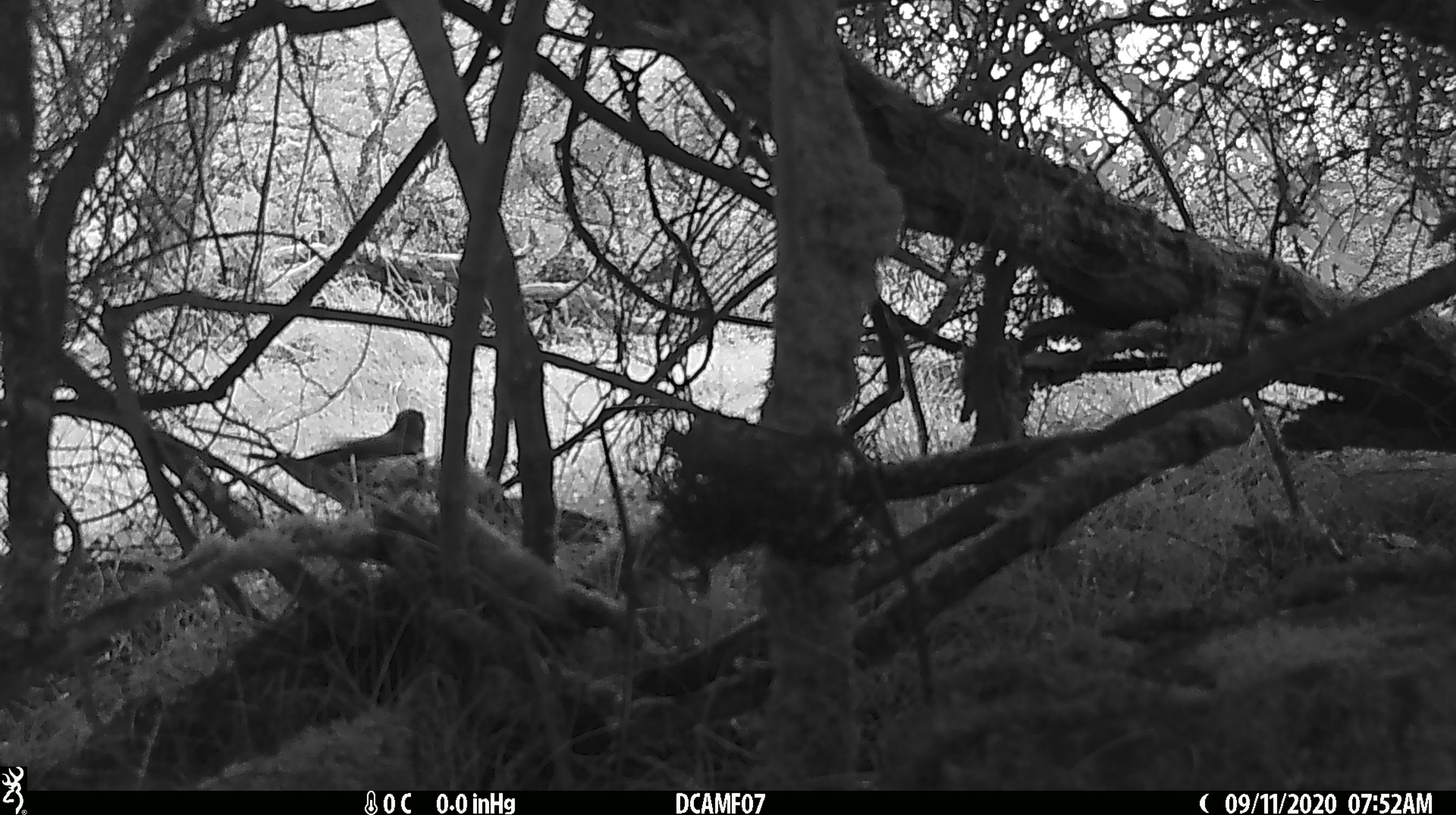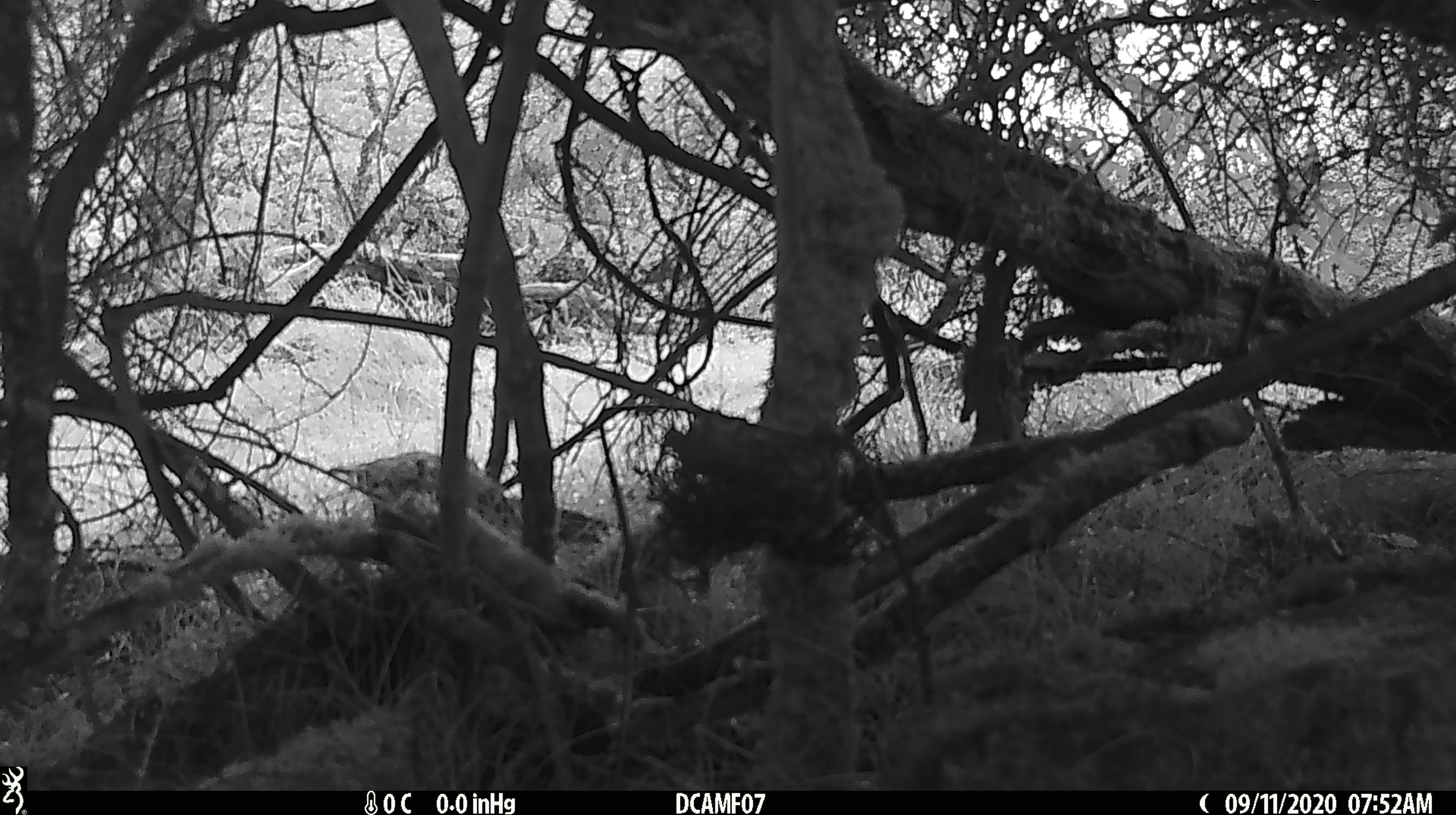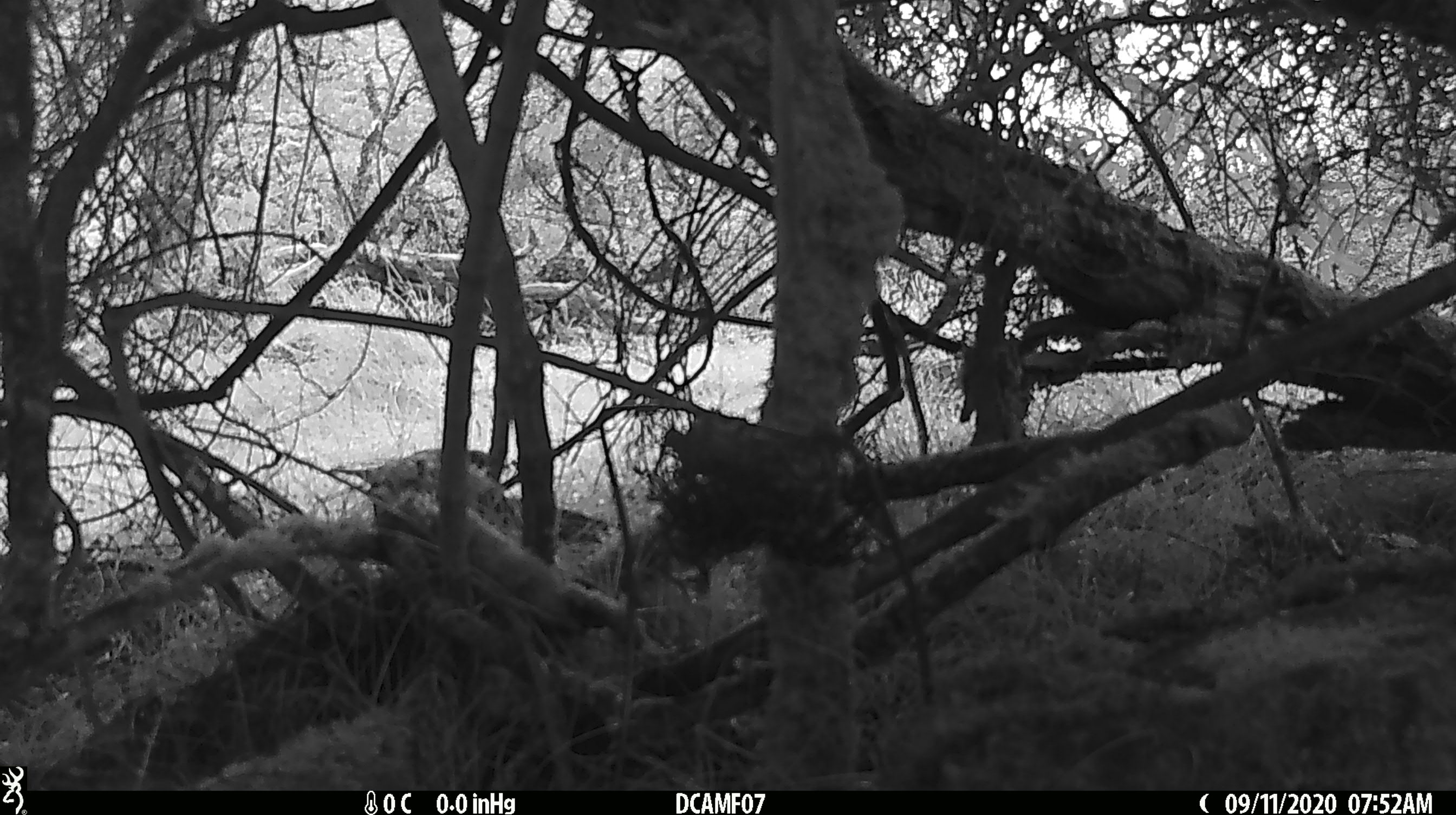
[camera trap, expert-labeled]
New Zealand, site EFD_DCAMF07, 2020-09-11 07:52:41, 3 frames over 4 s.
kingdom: Animalia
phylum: Chordata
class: Aves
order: Passeriformes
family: Turdidae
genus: Turdus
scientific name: Turdus philomelos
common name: song thrush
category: thrush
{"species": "thrush (song thrush) (Turdus philomelos)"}